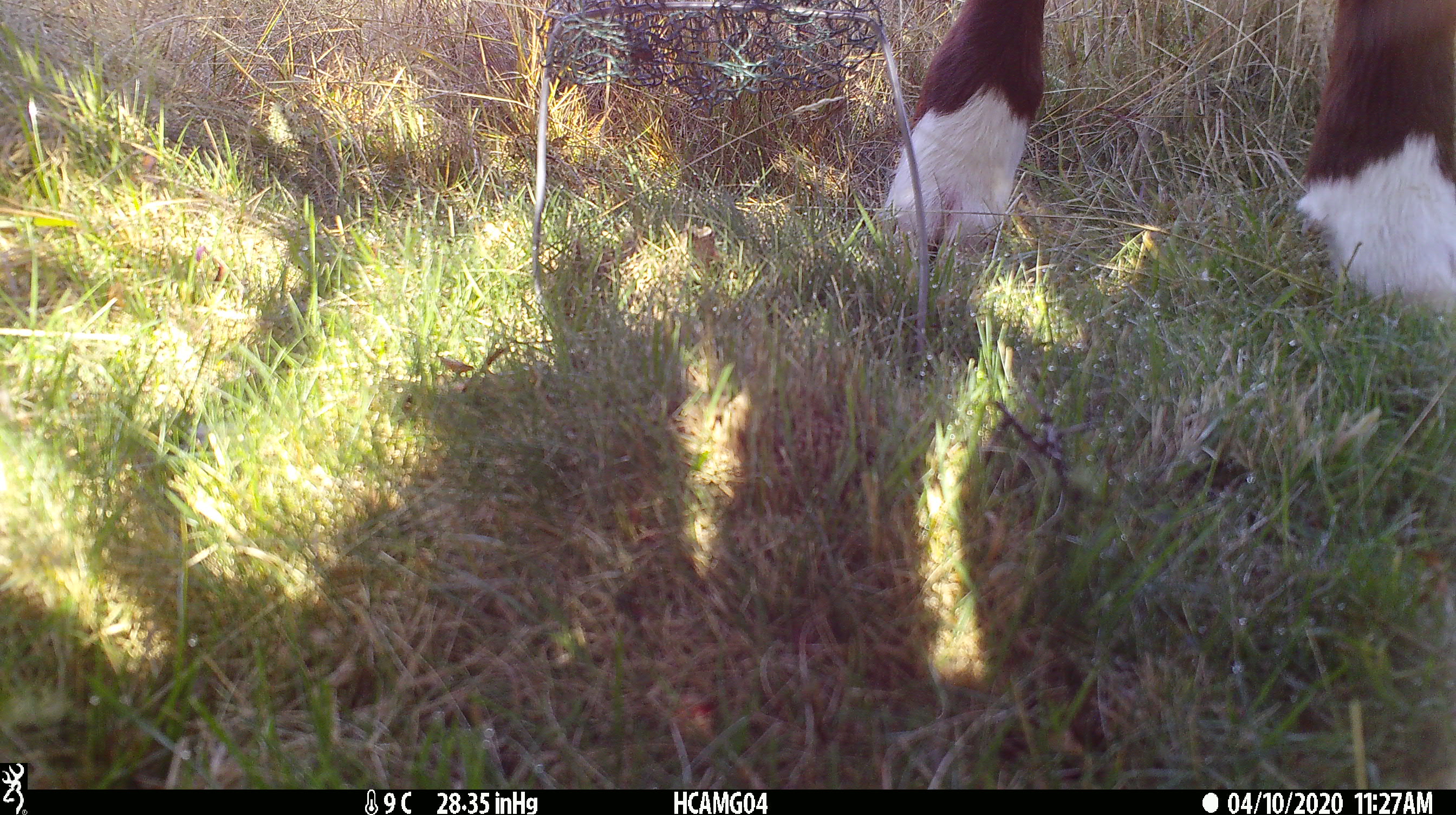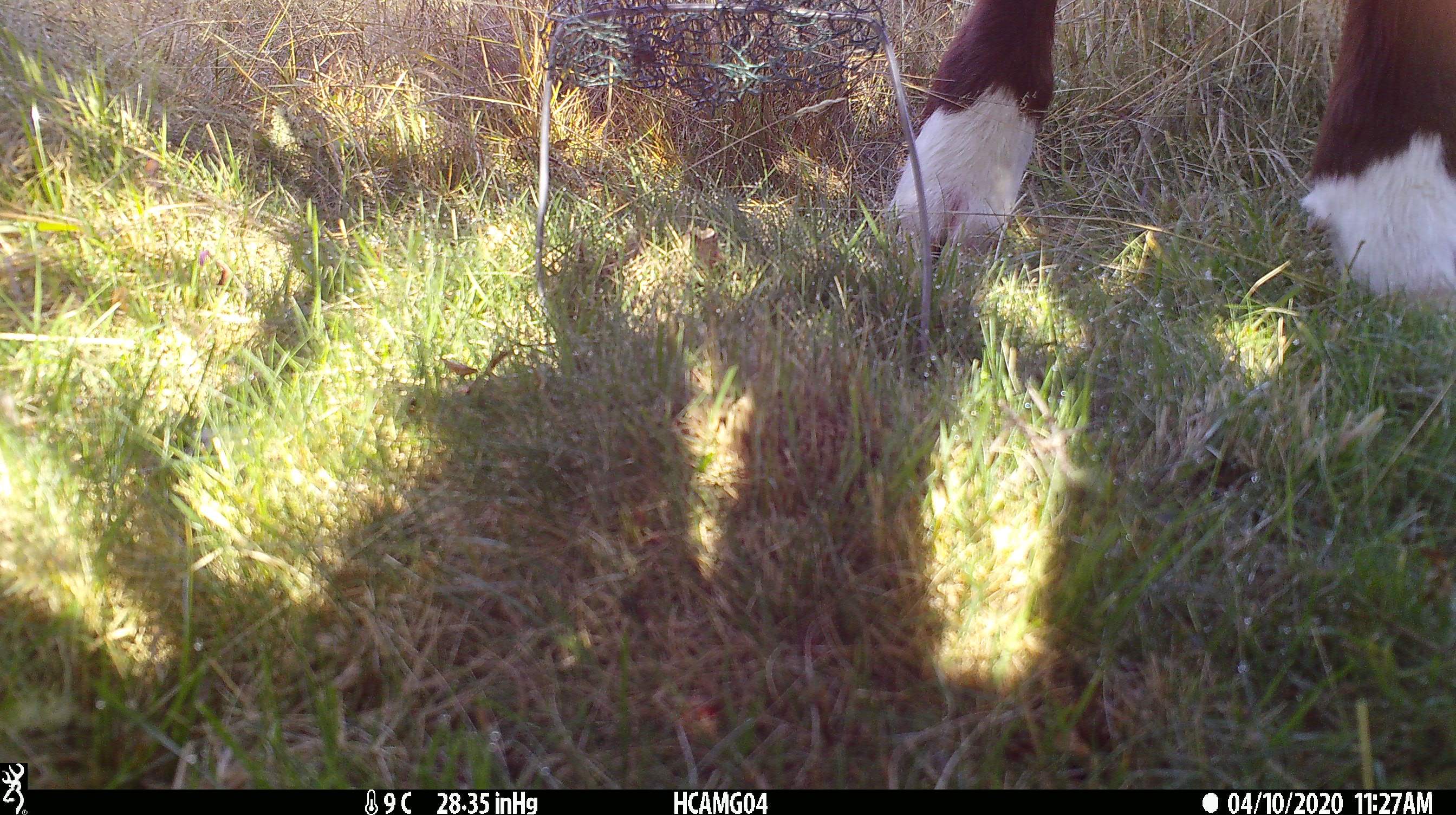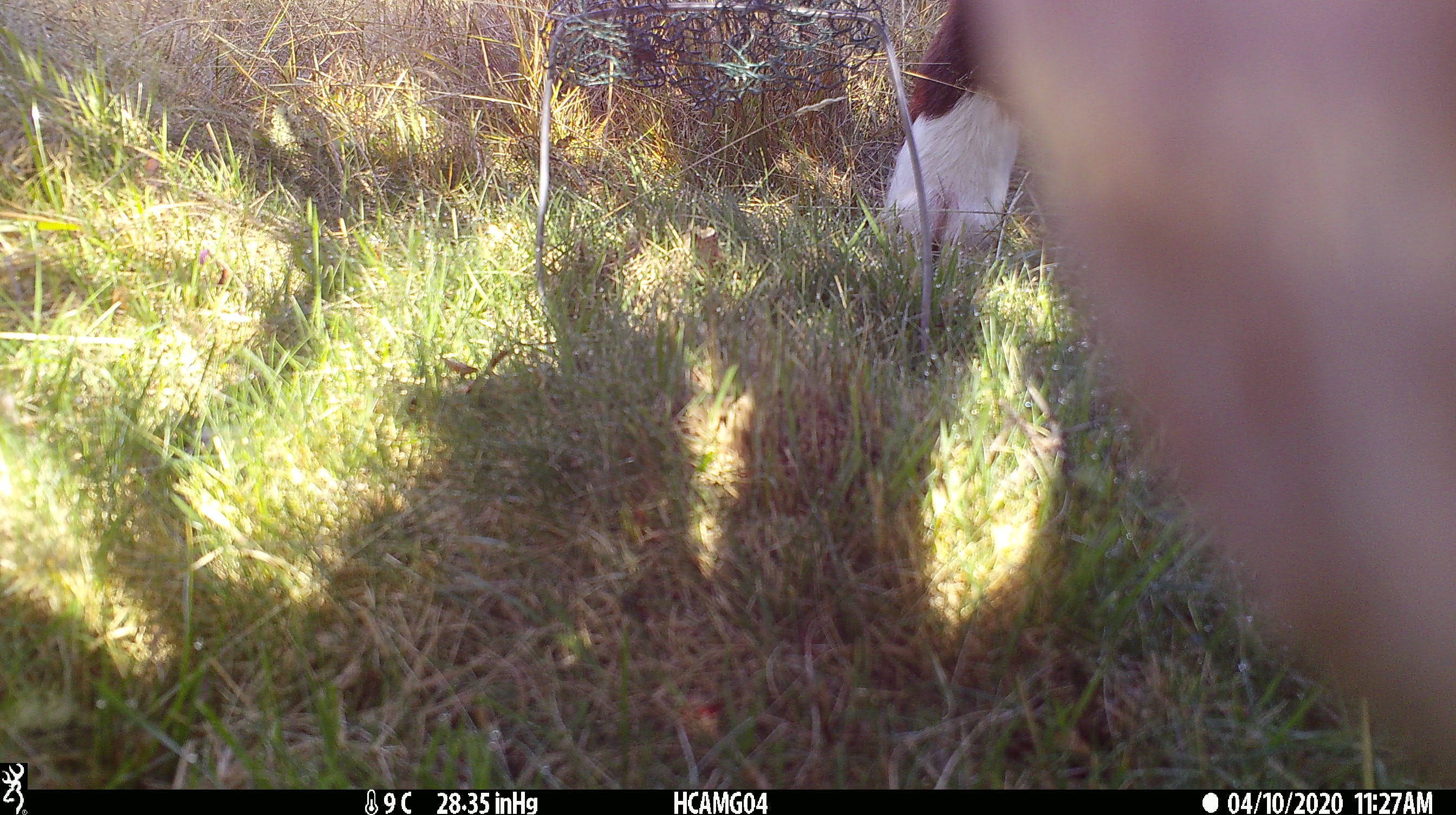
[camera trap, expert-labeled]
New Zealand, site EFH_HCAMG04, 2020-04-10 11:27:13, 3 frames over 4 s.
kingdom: Animalia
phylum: Chordata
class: Mammalia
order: Artiodactyla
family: Bovidae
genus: Bos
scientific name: Bos taurus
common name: domestic cow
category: cow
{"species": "cow (domestic cow) (Bos taurus)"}